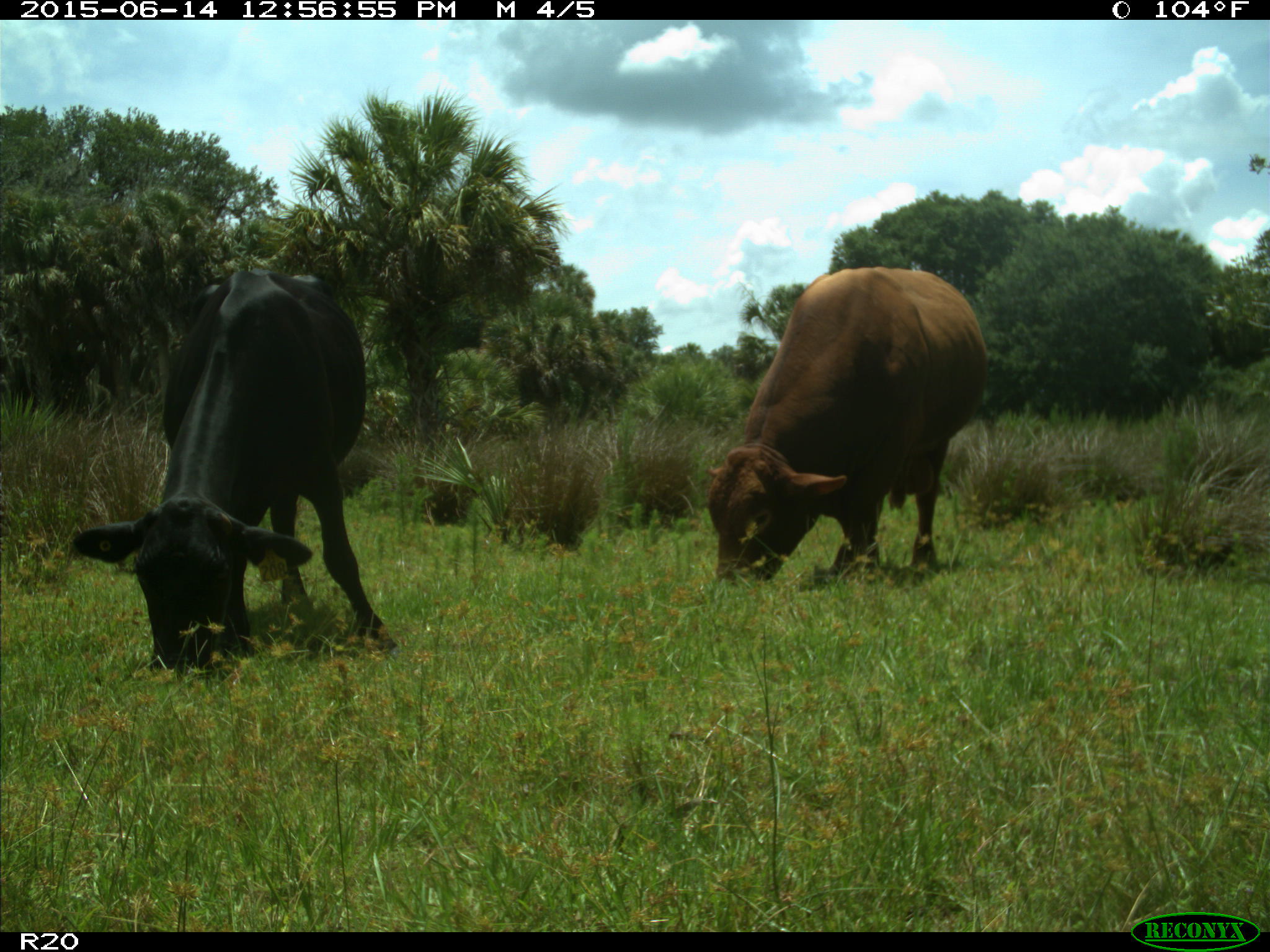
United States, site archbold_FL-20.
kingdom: Animalia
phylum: Chordata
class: Mammalia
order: Artiodactyla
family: Bovidae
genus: Bos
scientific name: Bos taurus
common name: domestic cow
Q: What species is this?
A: Bos taurus (domestic cow).